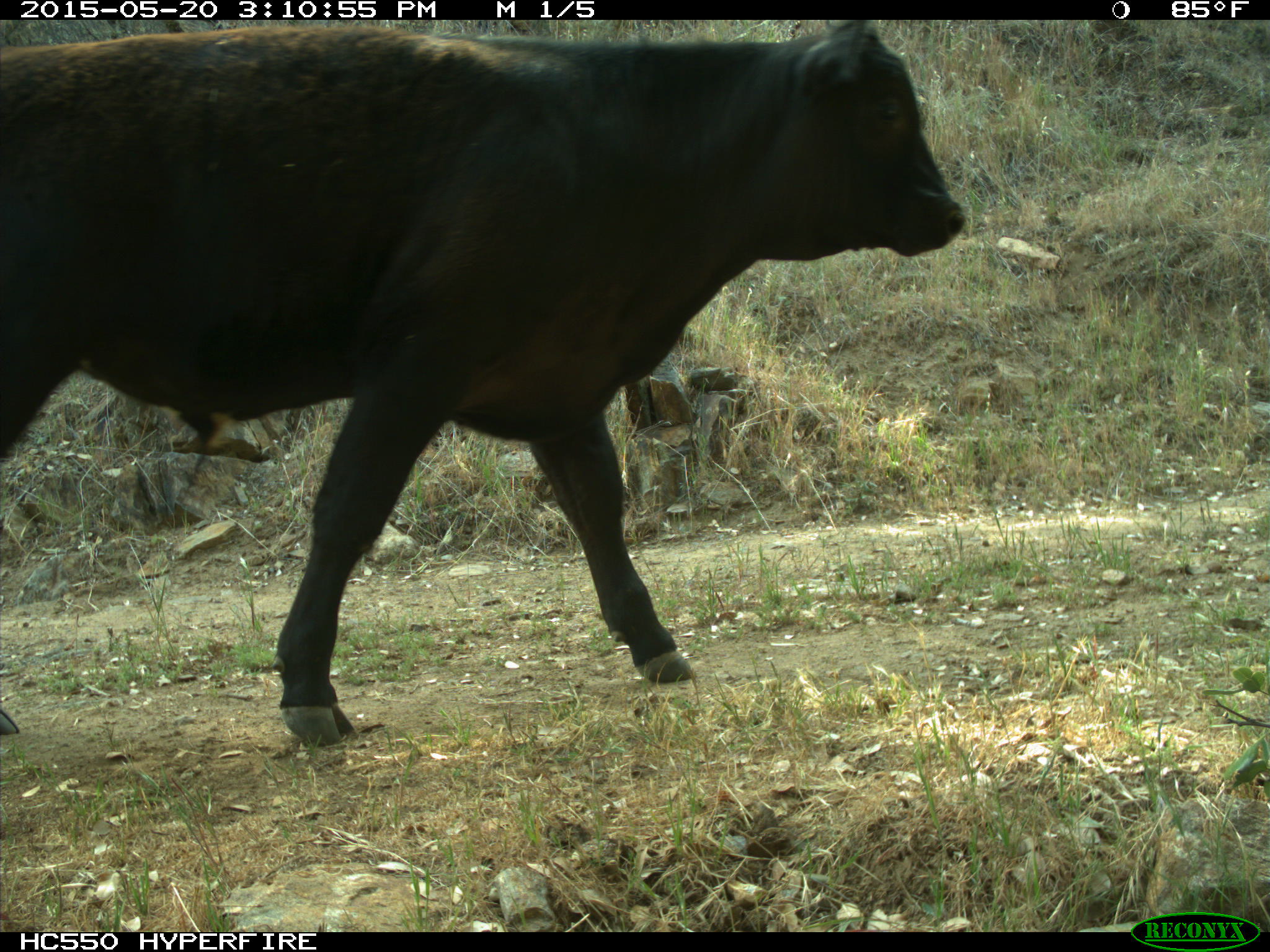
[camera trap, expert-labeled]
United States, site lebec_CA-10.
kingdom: Animalia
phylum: Chordata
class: Mammalia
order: Artiodactyla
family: Bovidae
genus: Bos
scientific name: Bos taurus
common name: domestic cow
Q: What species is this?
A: Bos taurus (domestic cow).